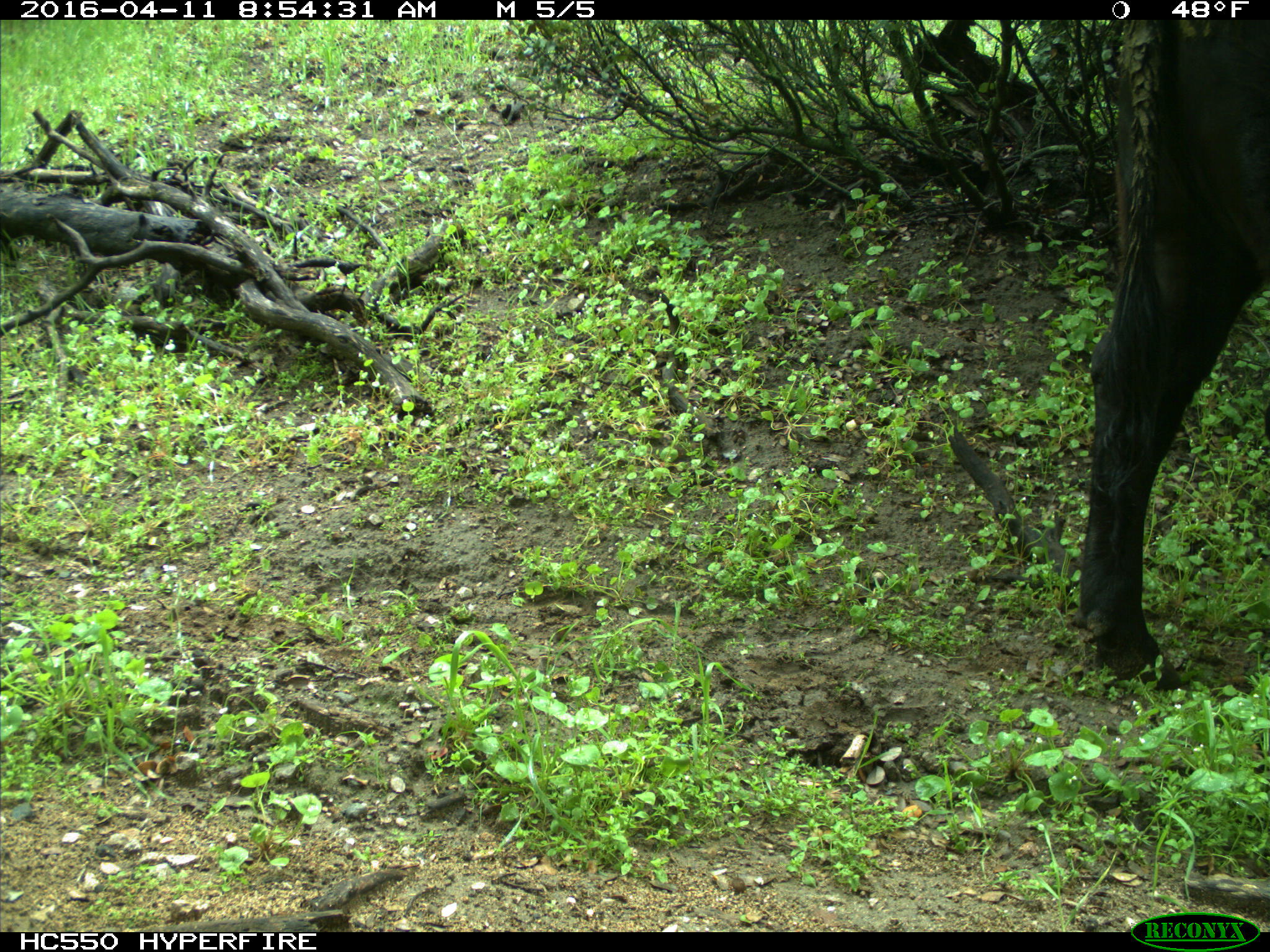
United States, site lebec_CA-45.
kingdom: Animalia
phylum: Chordata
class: Mammalia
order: Artiodactyla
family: Bovidae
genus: Bos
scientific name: Bos taurus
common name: domestic cow